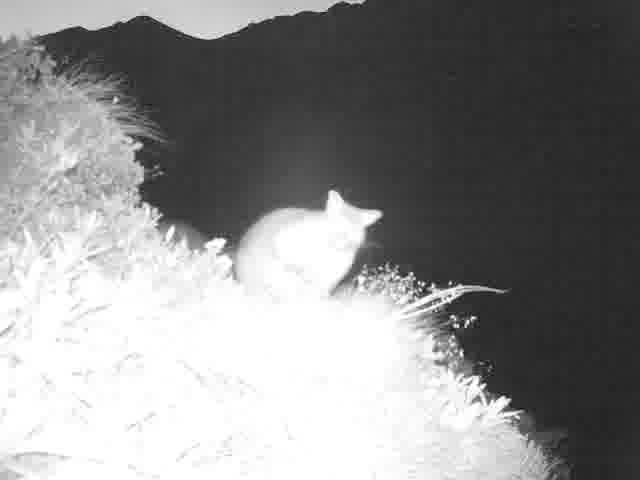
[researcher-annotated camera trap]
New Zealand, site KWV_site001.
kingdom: Animalia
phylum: Chordata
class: Mammalia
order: Diprotodontia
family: Phalangeridae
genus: Trichosurus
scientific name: Trichosurus vulpecula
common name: common brushtail possum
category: possum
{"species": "possum (common brushtail possum) (Trichosurus vulpecula)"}